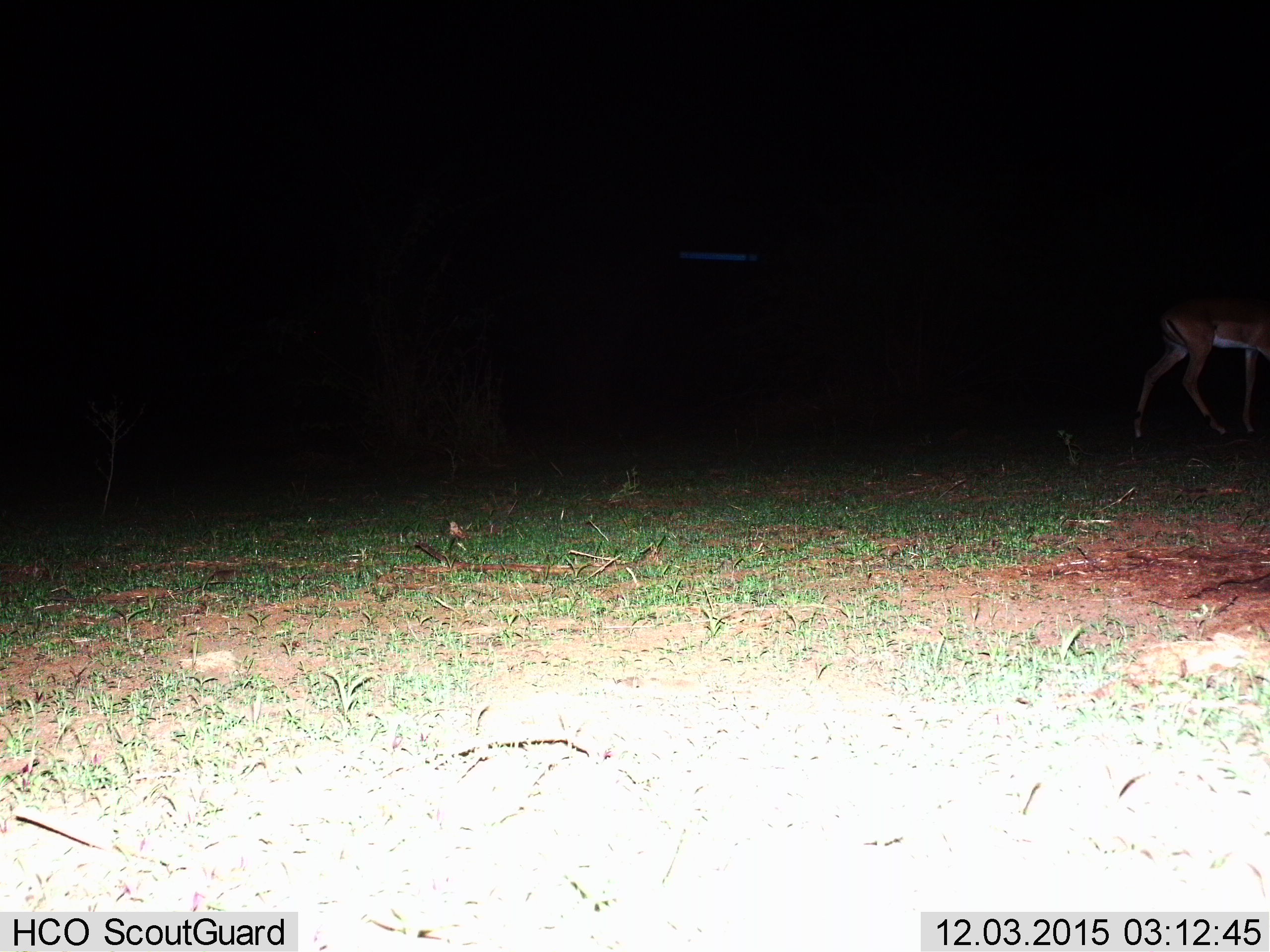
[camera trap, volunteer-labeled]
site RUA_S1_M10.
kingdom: Animalia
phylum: Chordata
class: Mammalia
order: Artiodactyla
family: Bovidae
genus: Aepyceros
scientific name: Aepyceros melampus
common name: impala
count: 1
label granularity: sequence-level